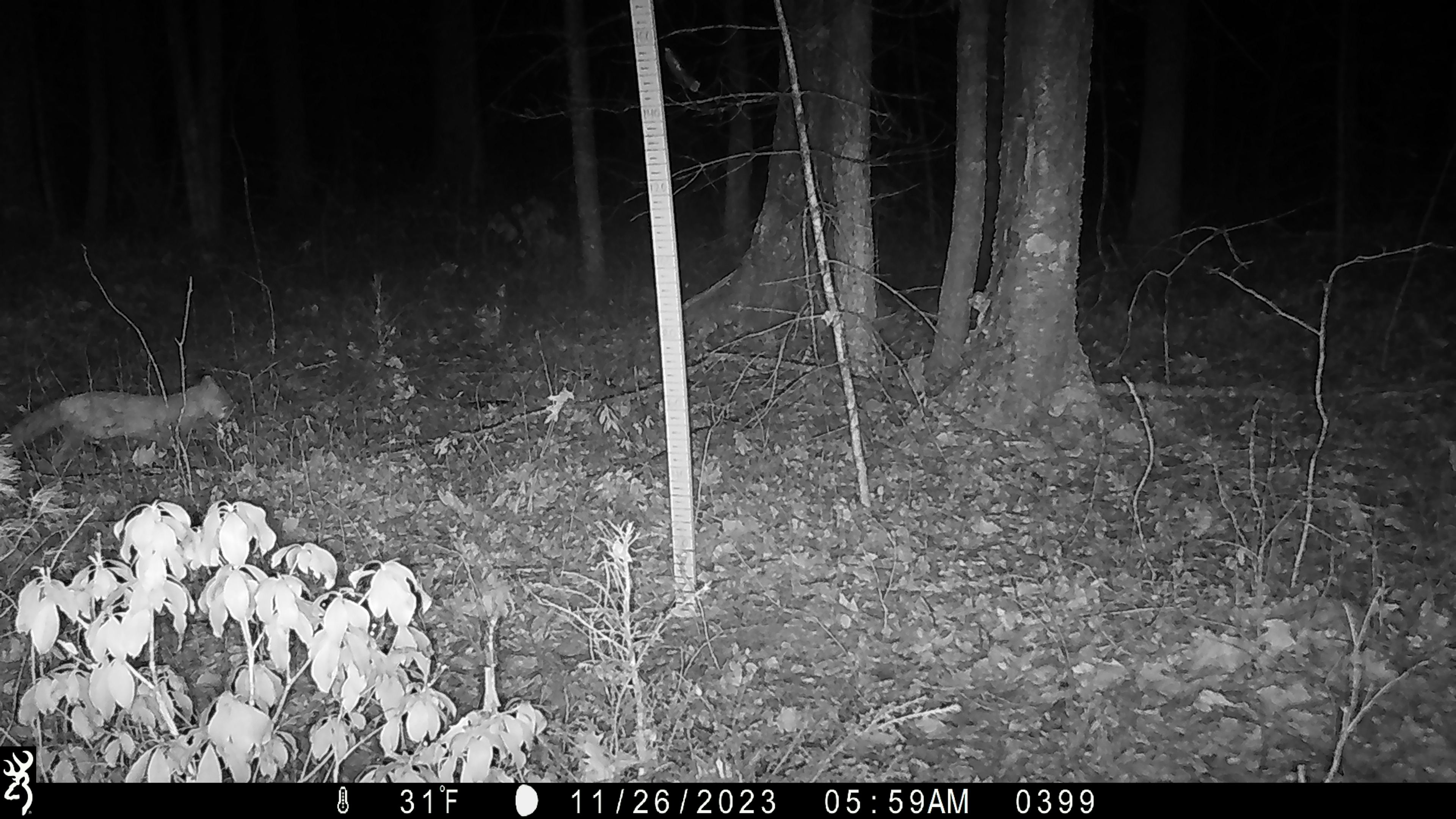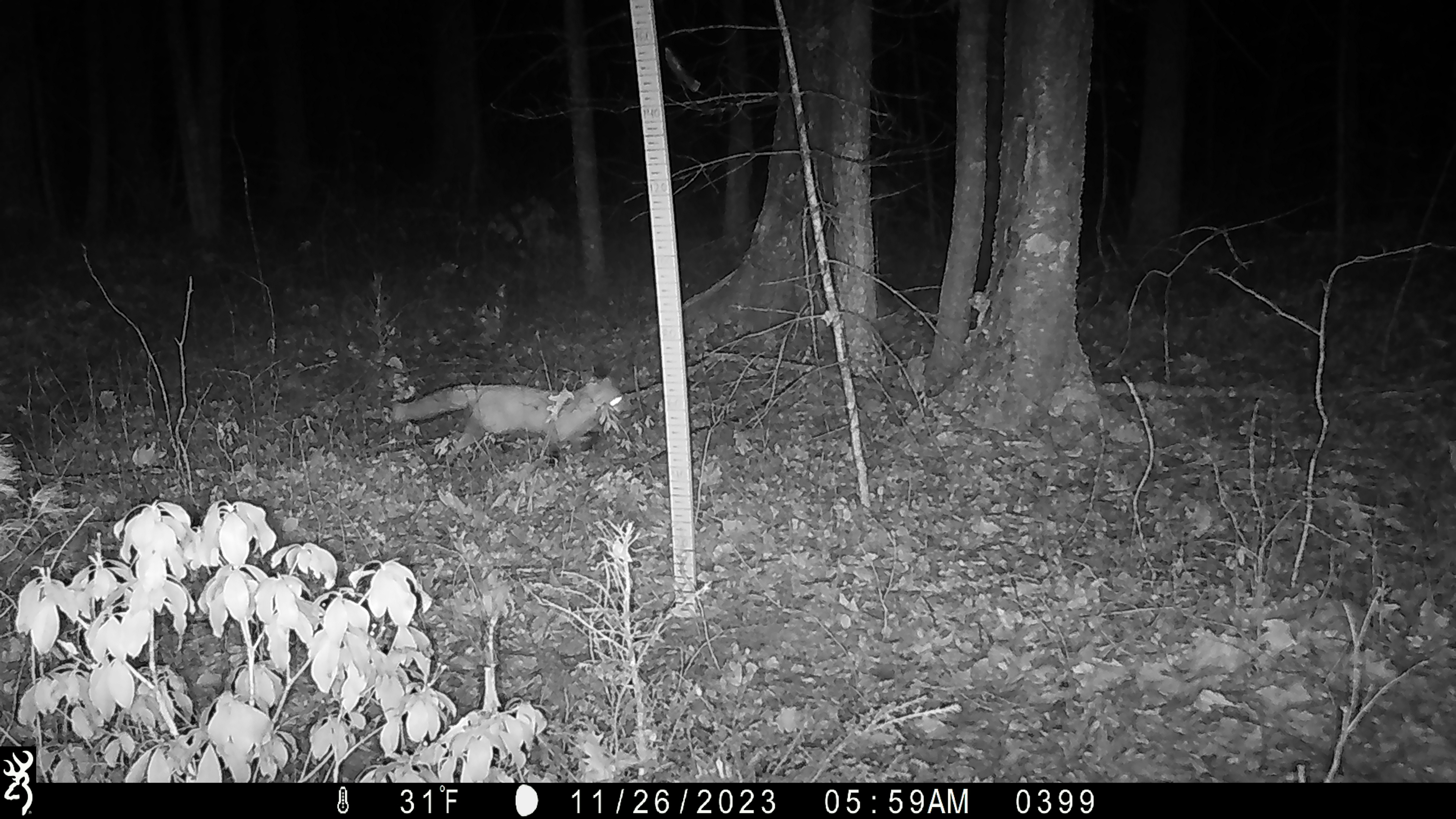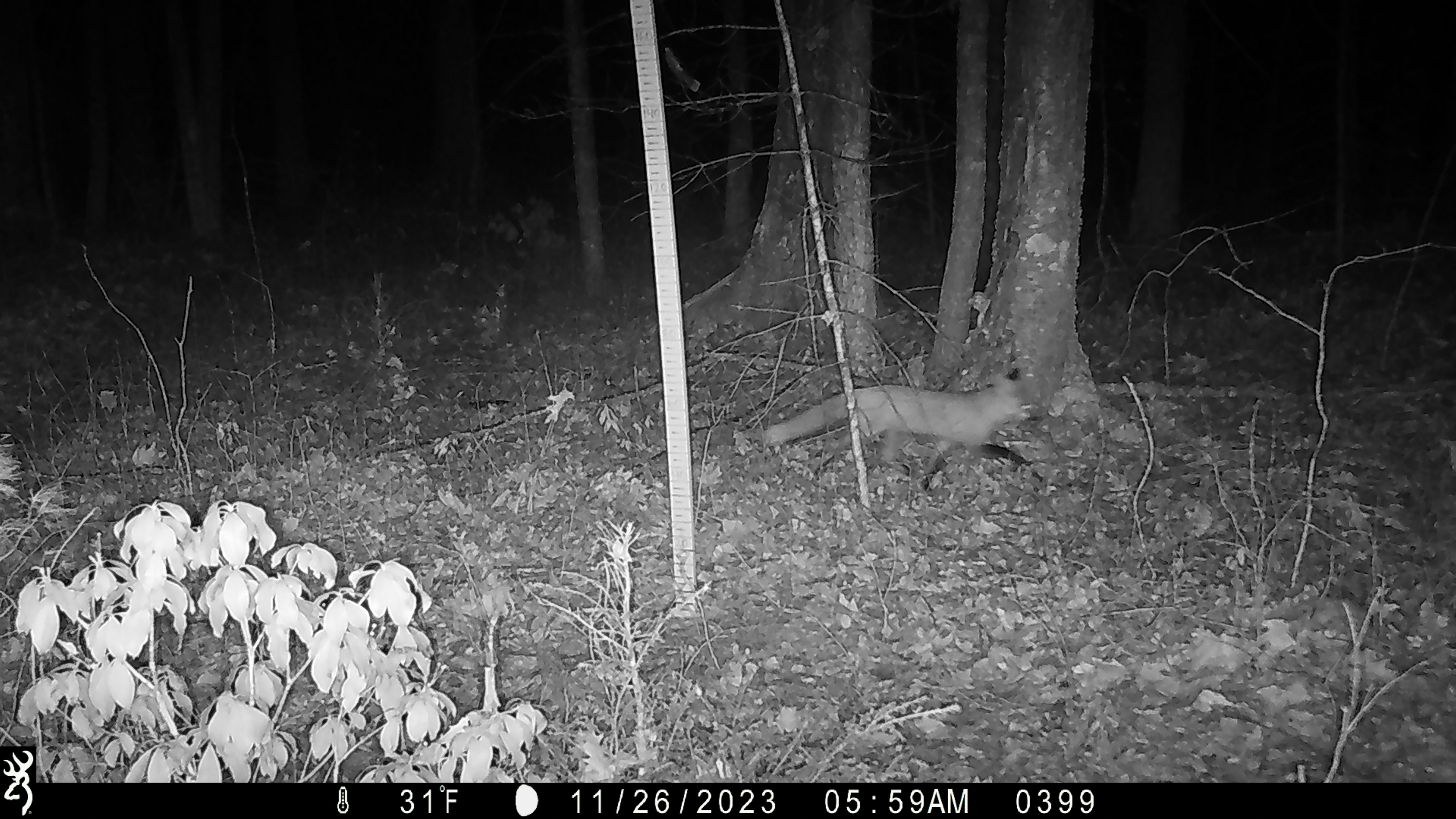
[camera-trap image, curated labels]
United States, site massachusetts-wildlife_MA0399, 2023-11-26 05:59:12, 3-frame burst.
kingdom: Animalia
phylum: Chordata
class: Mammalia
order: Carnivora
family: Canidae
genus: Vulpes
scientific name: Vulpes vulpes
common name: red fox